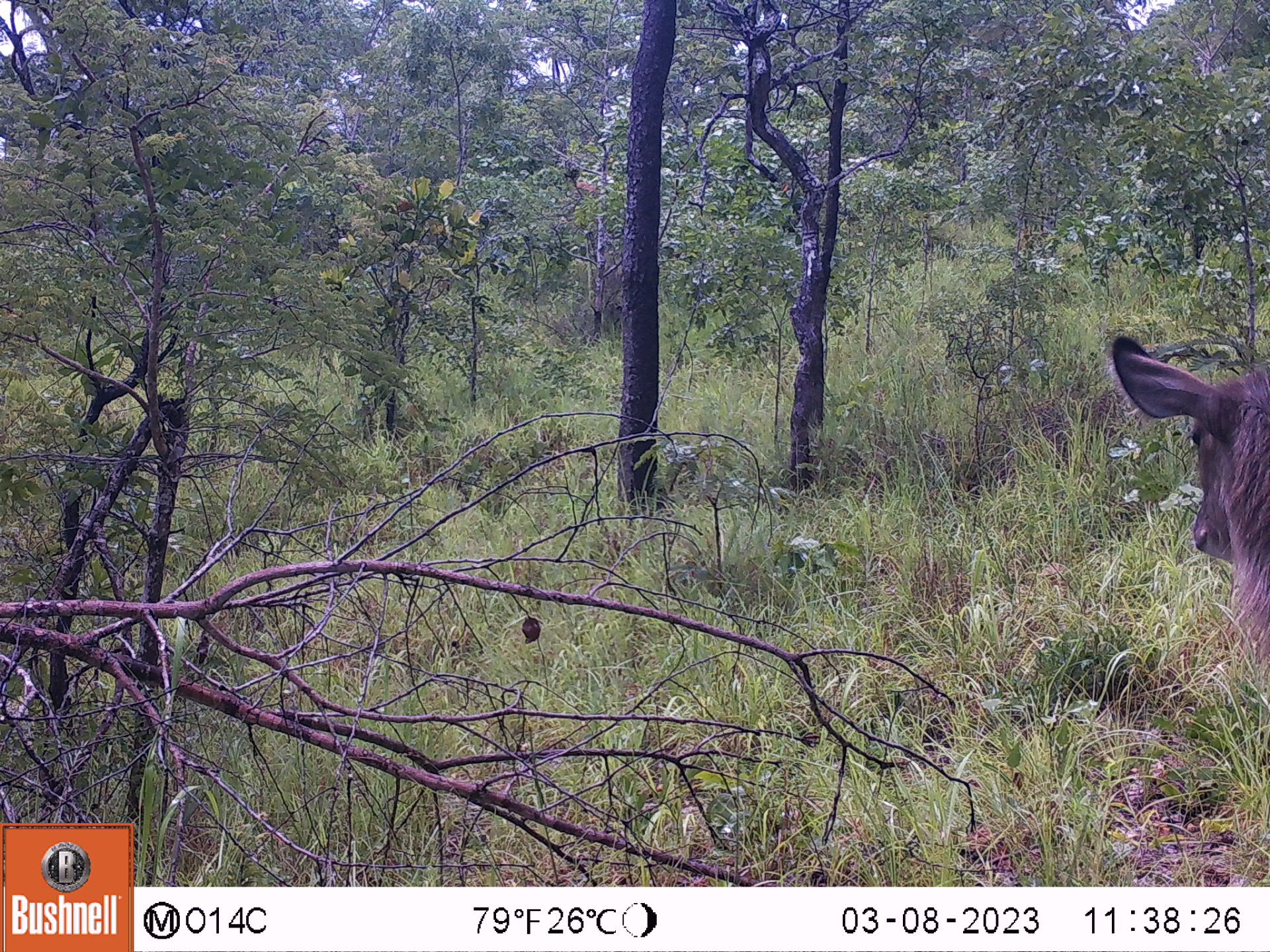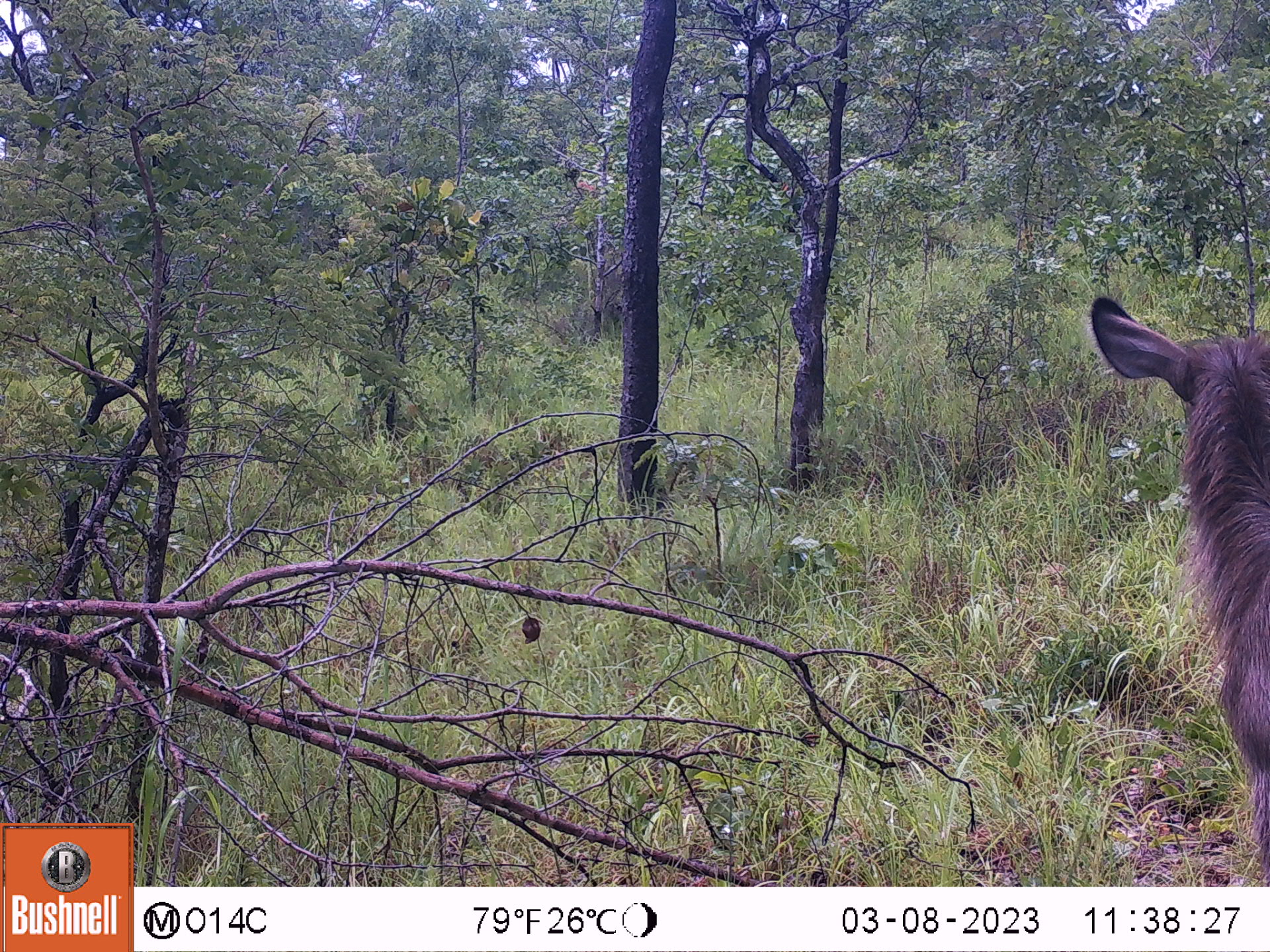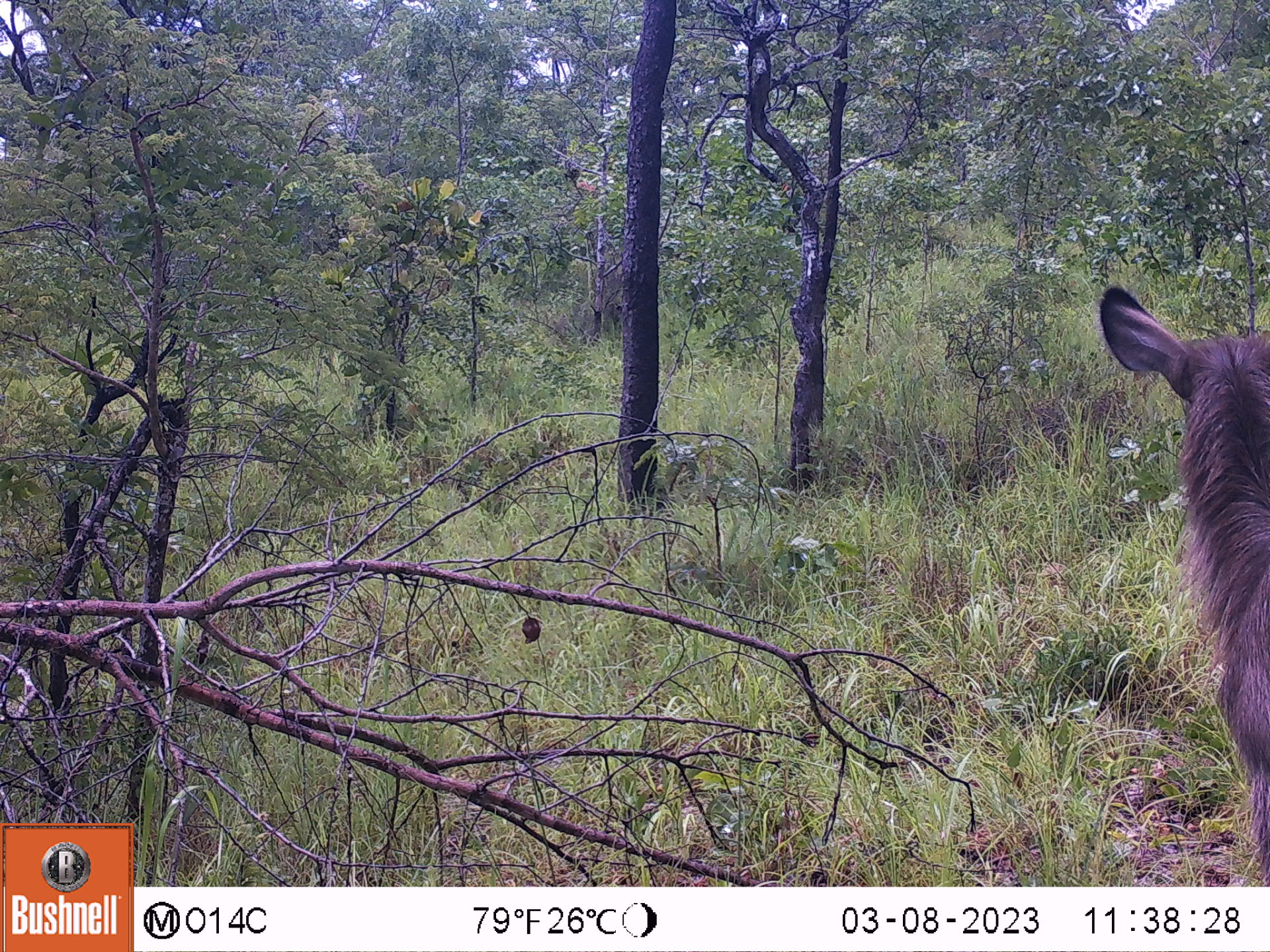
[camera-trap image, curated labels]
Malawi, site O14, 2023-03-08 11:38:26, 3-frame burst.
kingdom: Animalia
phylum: Chordata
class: Mammalia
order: Artiodactyla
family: Bovidae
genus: Kobus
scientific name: Kobus ellipsiprymnus ellipsiprymnus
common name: common waterbuck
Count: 1.